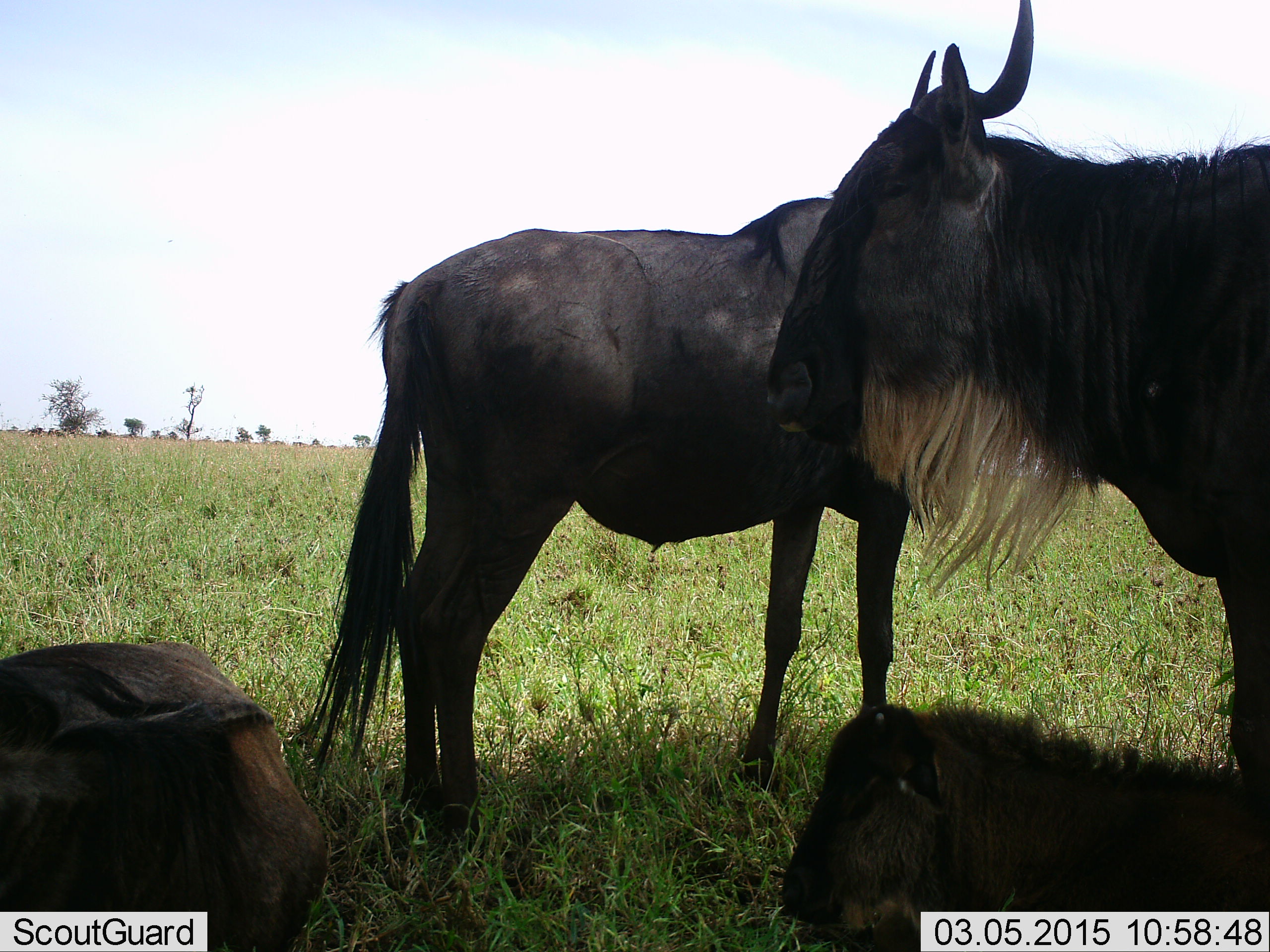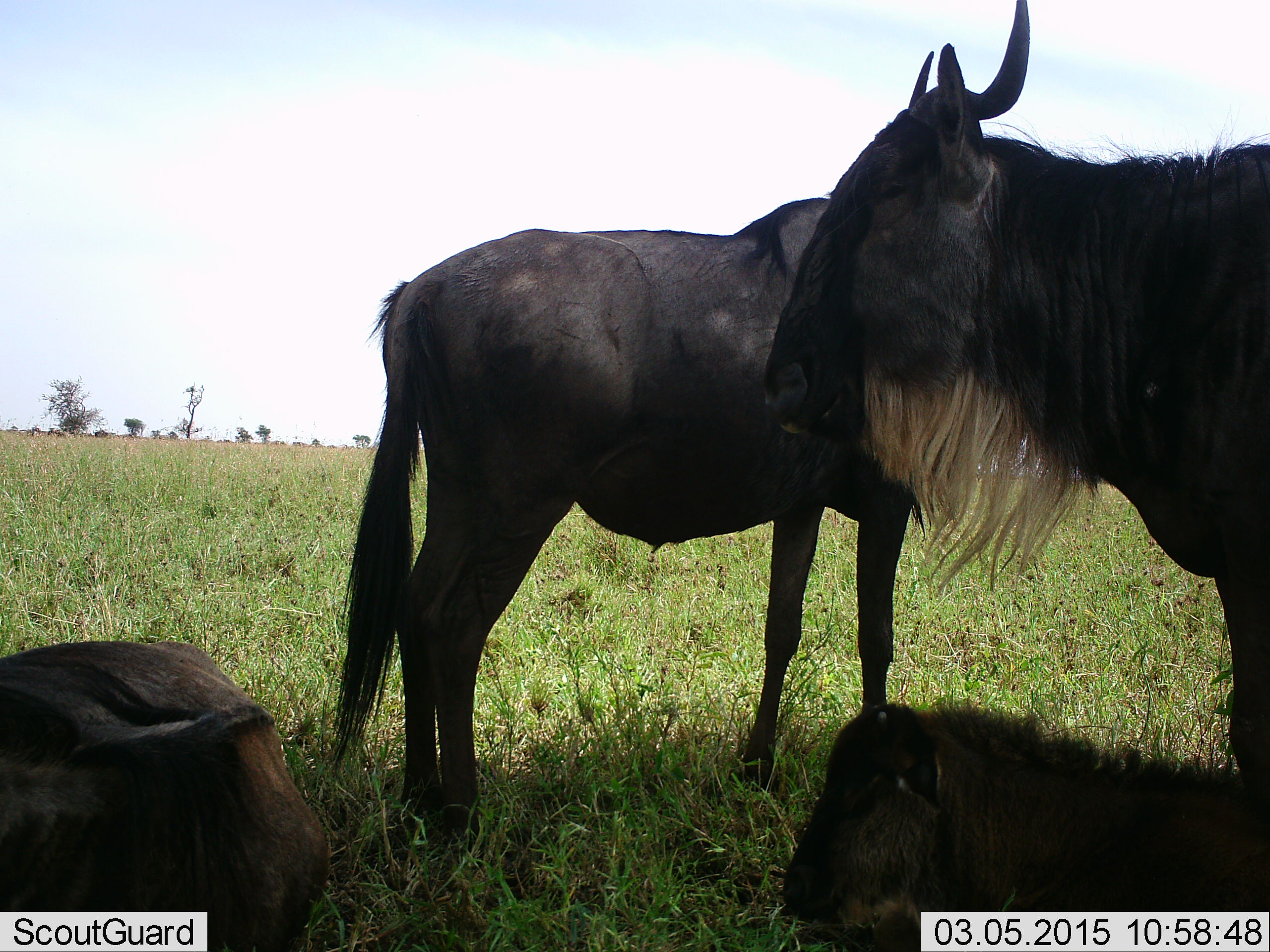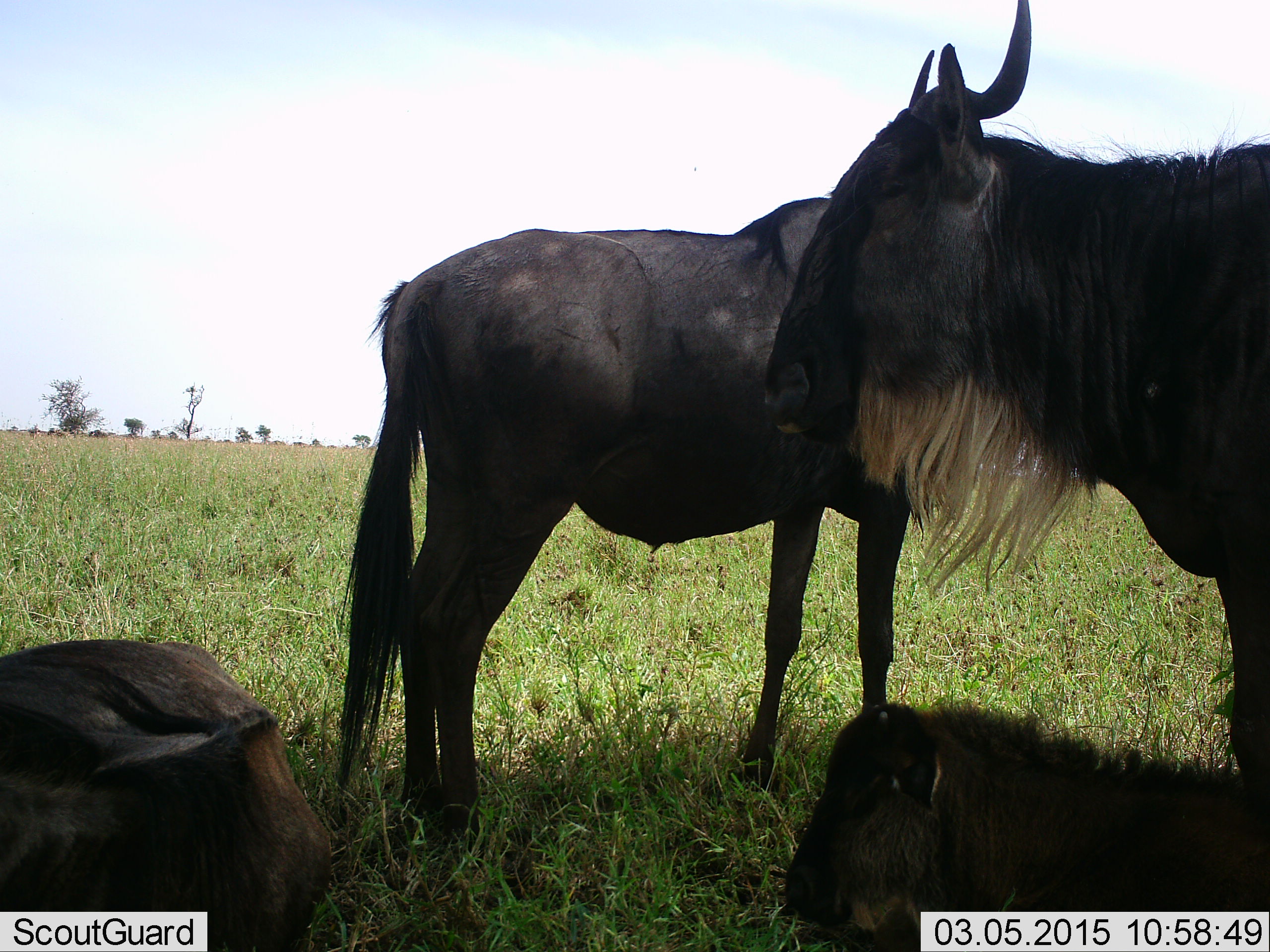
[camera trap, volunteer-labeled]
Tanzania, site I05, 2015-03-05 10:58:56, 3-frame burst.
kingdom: Animalia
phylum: Chordata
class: Mammalia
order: Artiodactyla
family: Bovidae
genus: Connochaetes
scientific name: Connochaetes taurinus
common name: blue wildebeest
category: wildebeest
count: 4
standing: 100%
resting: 100%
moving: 10%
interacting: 0%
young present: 30%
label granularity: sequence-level